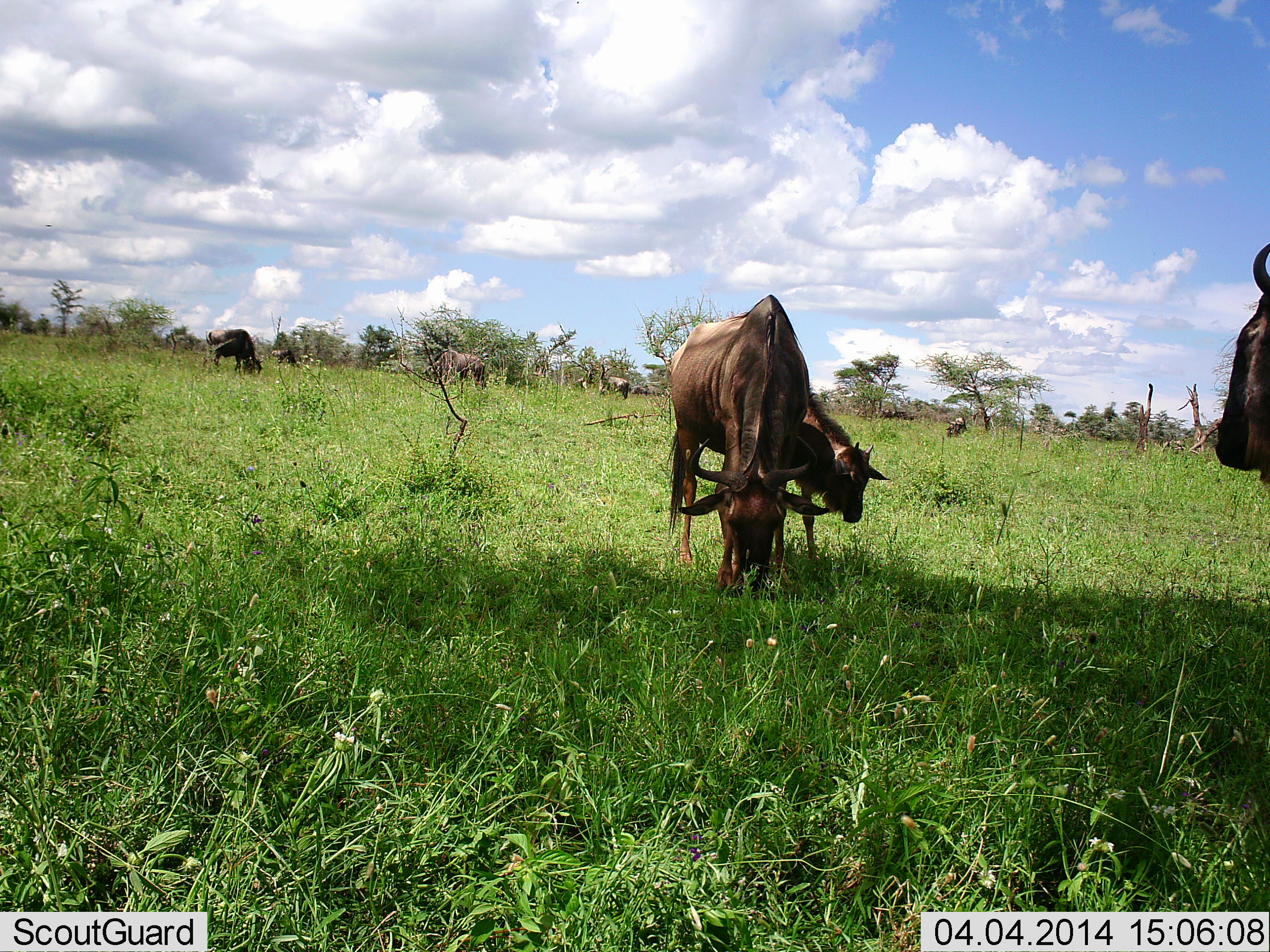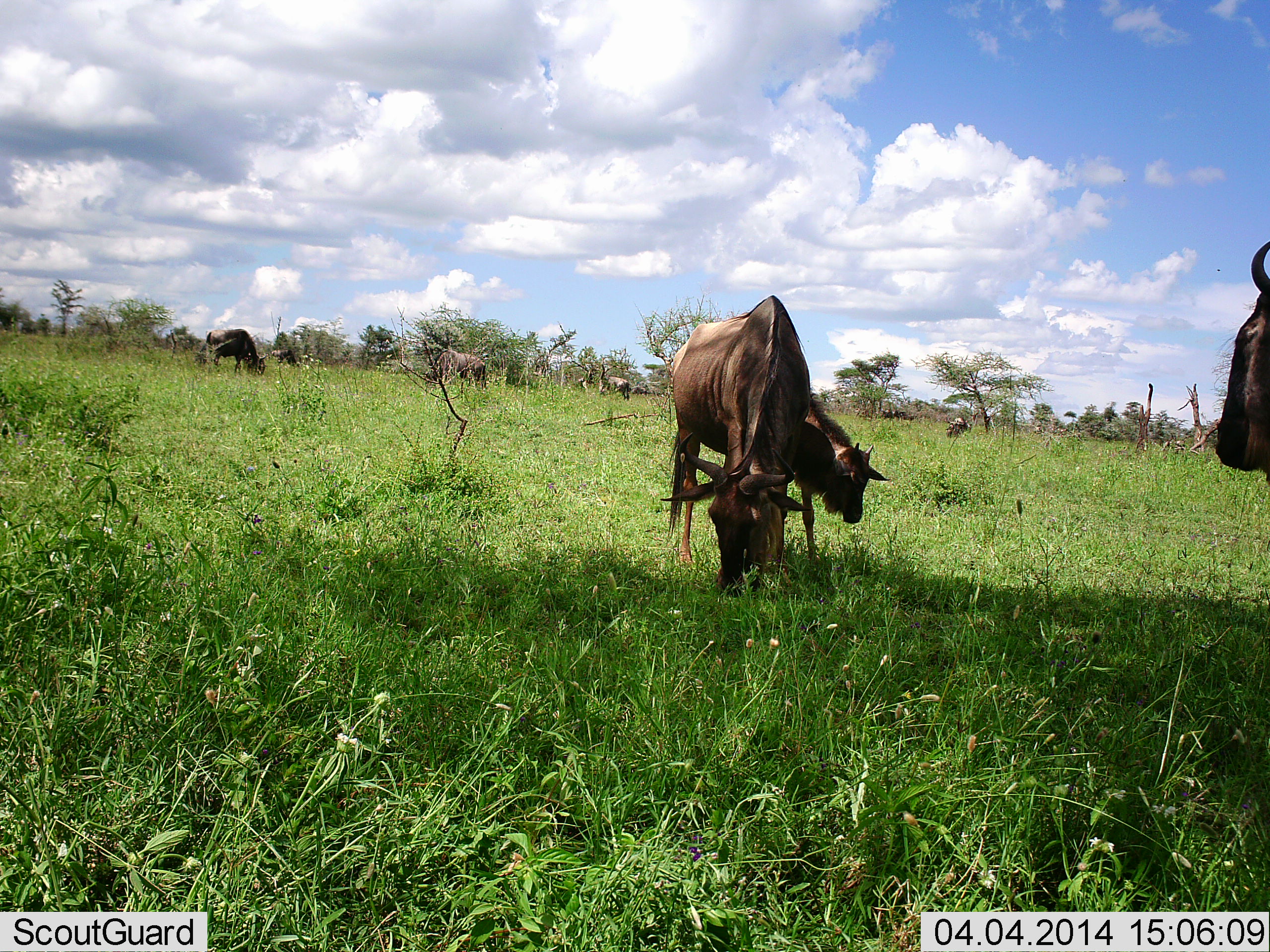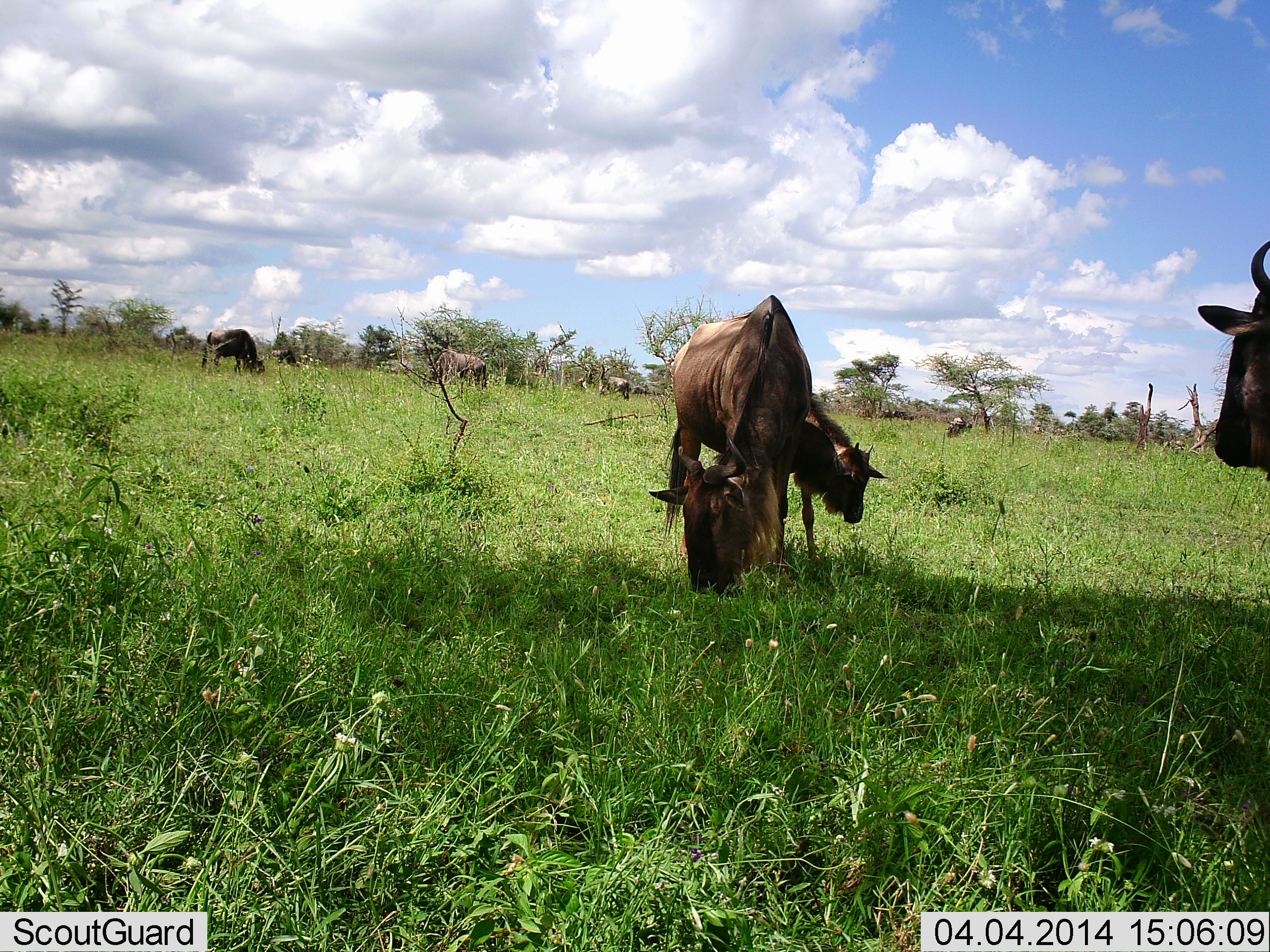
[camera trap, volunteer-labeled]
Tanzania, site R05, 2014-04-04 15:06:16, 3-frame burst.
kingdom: Animalia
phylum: Chordata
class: Mammalia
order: Artiodactyla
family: Bovidae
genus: Connochaetes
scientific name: Connochaetes taurinus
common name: blue wildebeest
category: wildebeest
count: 7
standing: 30%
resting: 0%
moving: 10%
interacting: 0%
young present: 20%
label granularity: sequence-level